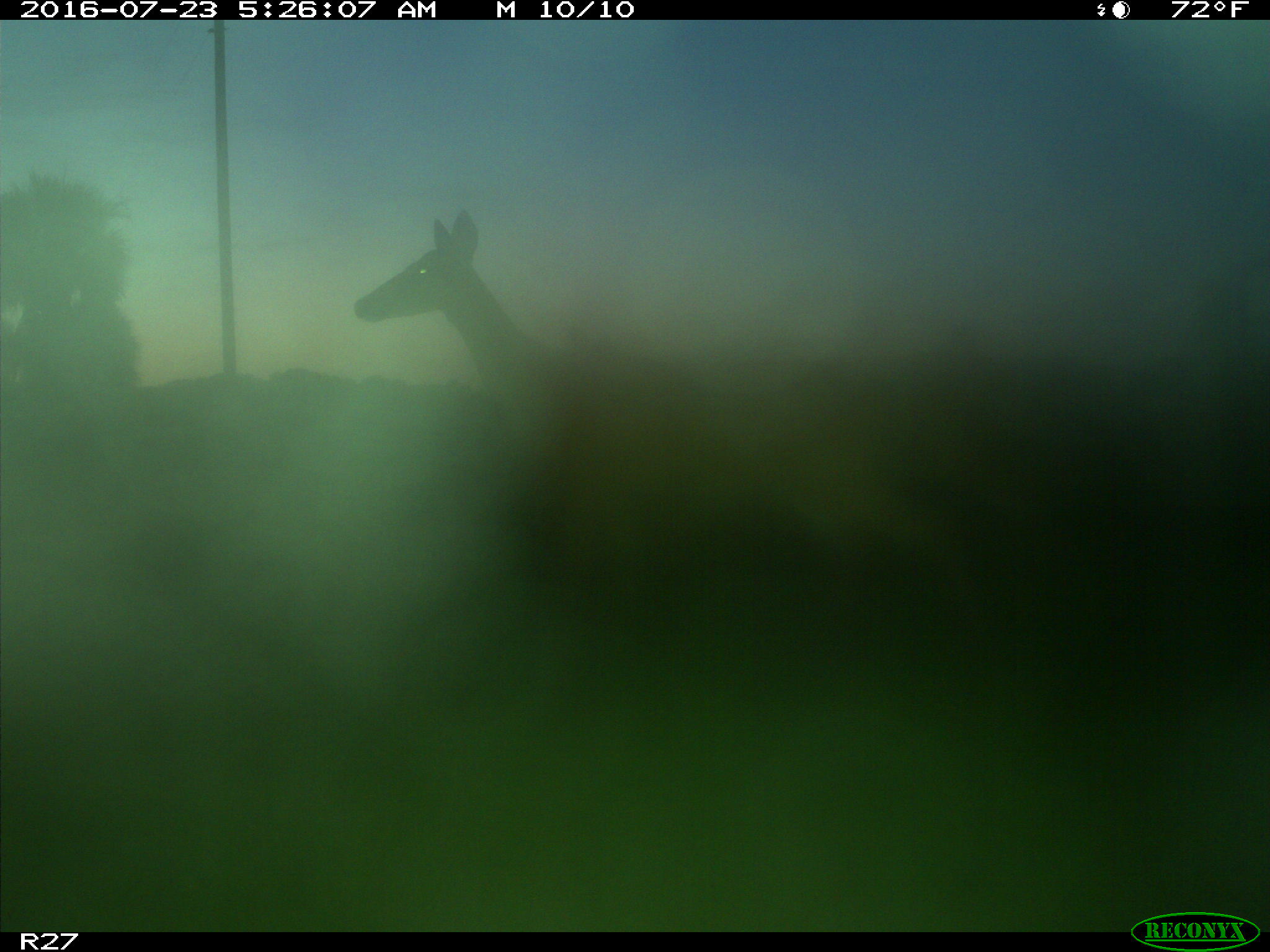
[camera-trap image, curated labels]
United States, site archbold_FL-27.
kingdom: Animalia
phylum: Chordata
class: Mammalia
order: Artiodactyla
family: Cervidae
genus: Odocoileus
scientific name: Odocoileus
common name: deer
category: unidentified deer